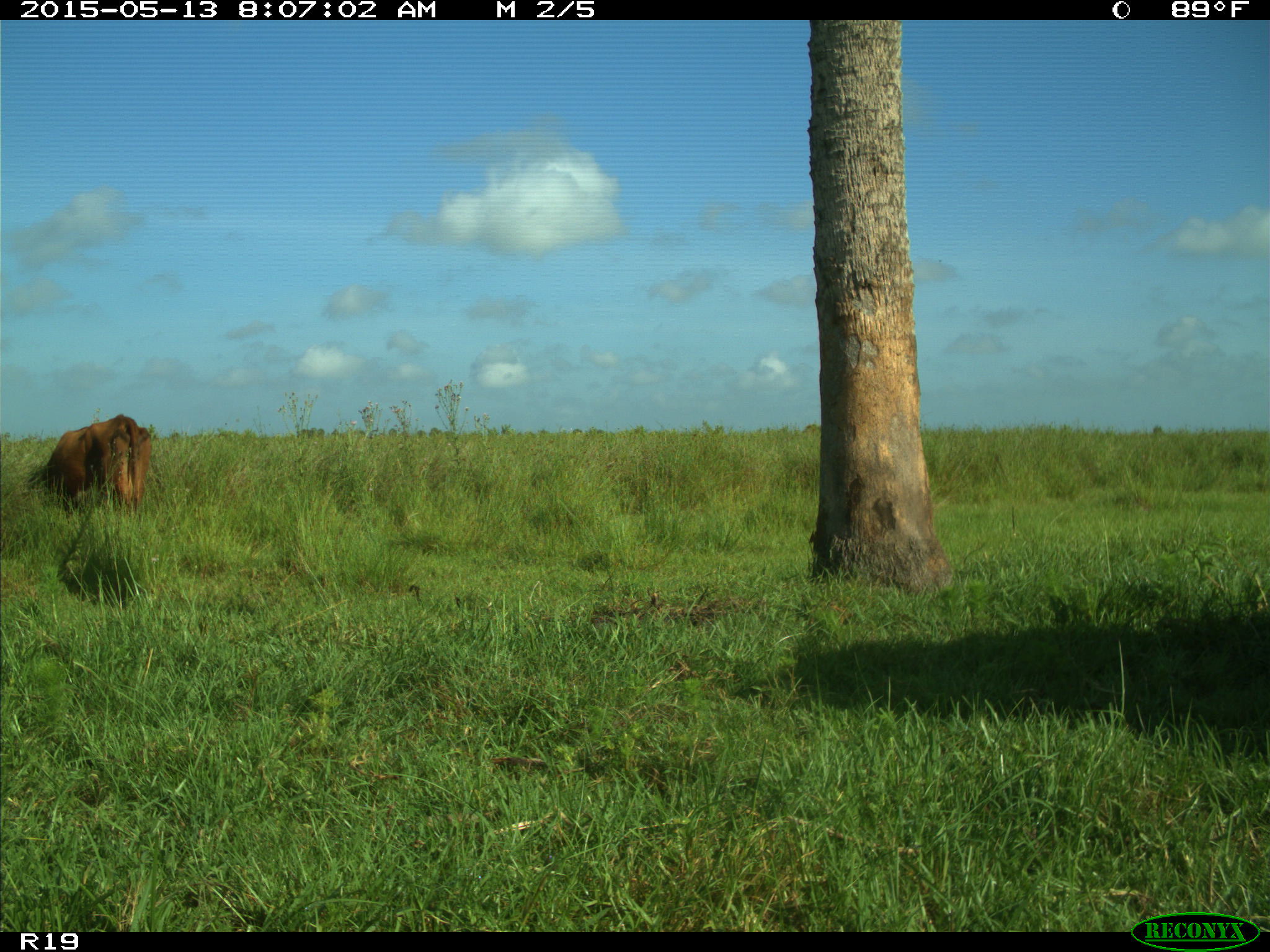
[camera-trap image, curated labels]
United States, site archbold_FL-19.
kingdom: Animalia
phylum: Chordata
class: Mammalia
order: Artiodactyla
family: Bovidae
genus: Bos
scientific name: Bos taurus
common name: domestic cow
Bos taurus (domestic cow).